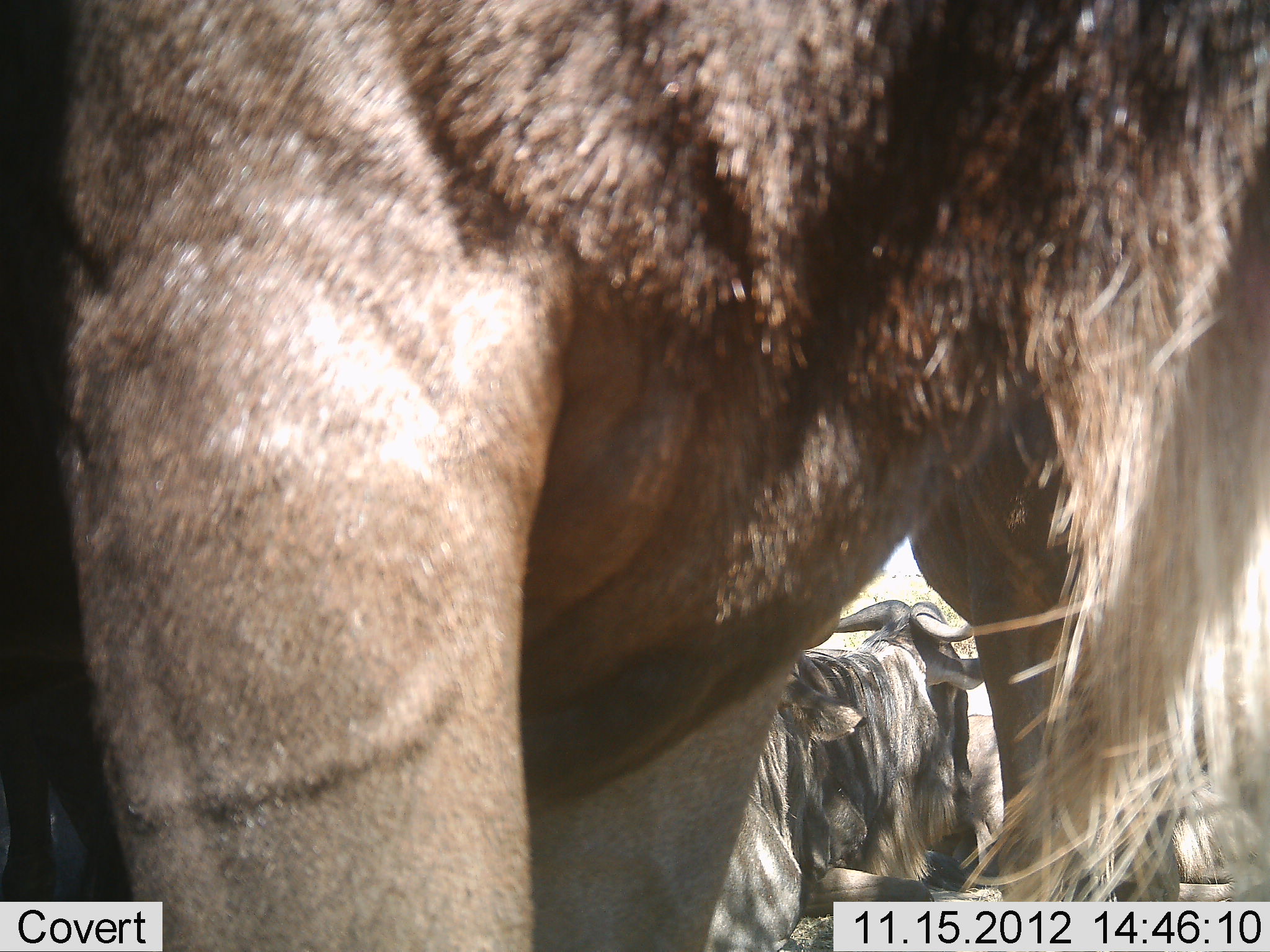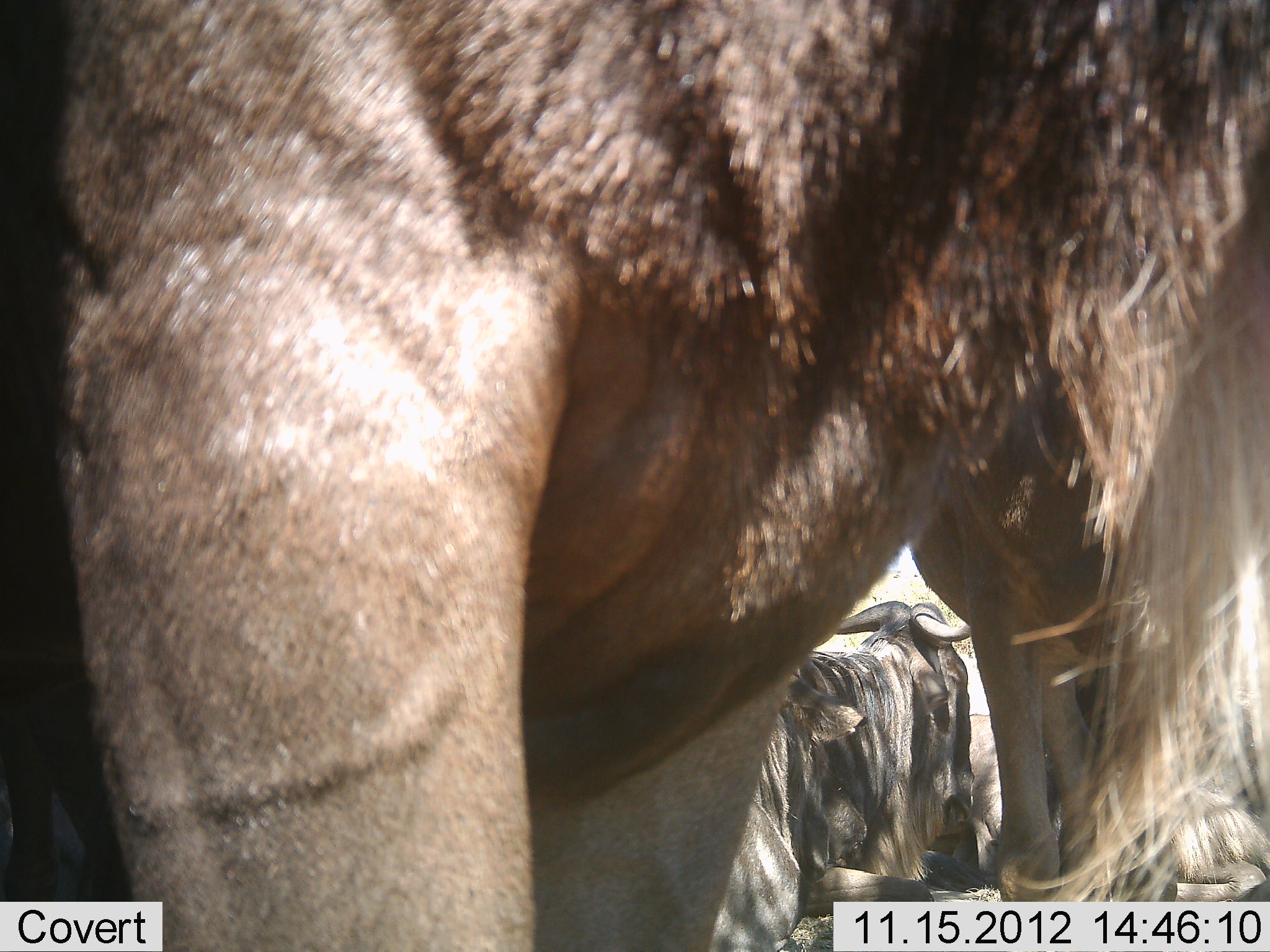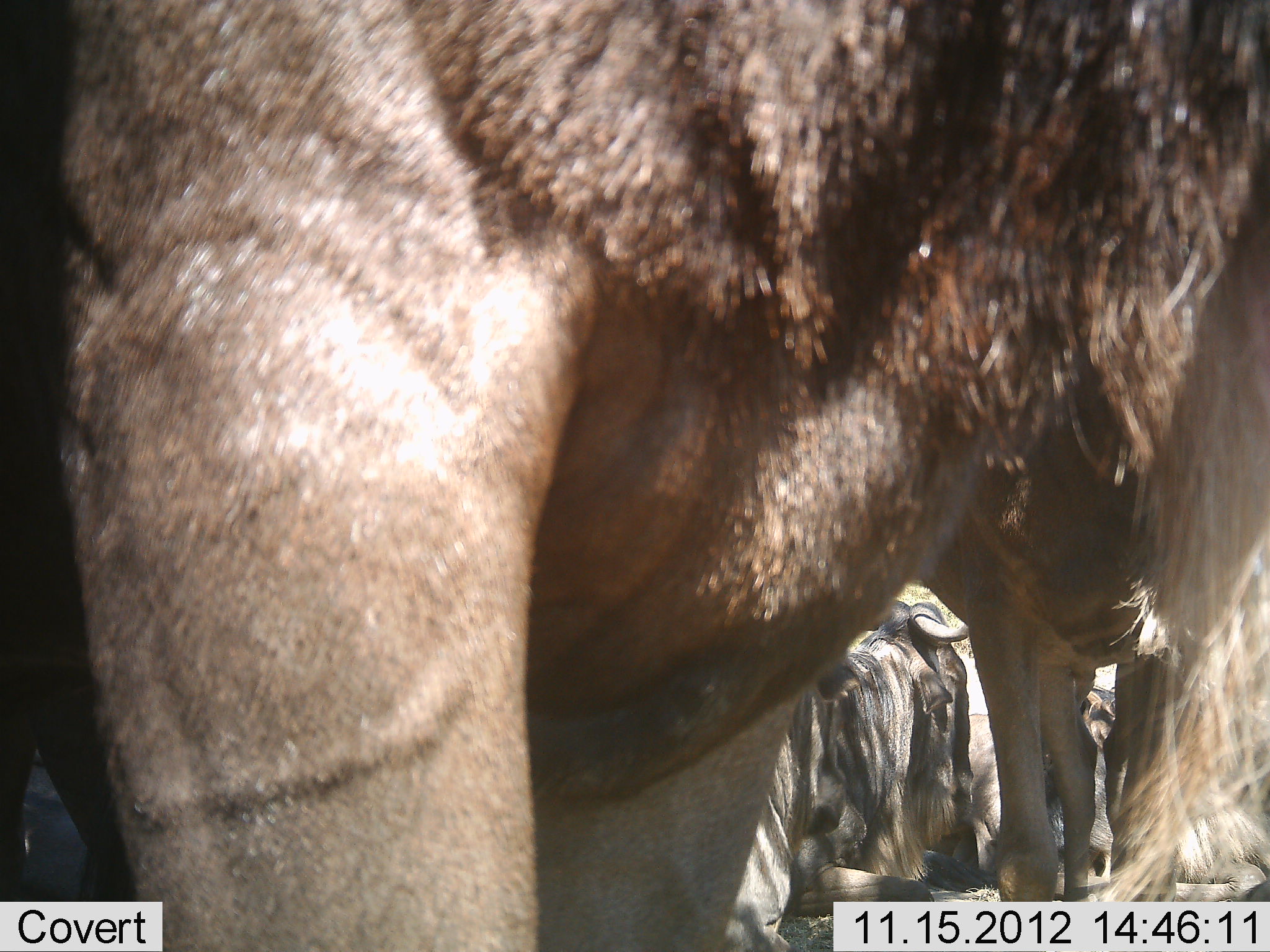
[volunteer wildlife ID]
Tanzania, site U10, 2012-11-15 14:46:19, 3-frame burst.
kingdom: Animalia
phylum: Chordata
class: Mammalia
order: Artiodactyla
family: Bovidae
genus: Connochaetes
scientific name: Connochaetes taurinus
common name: blue wildebeest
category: wildebeest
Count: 4.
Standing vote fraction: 80%.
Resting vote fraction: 90%.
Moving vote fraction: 10%.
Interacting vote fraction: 10%.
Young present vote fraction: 0%.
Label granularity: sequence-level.